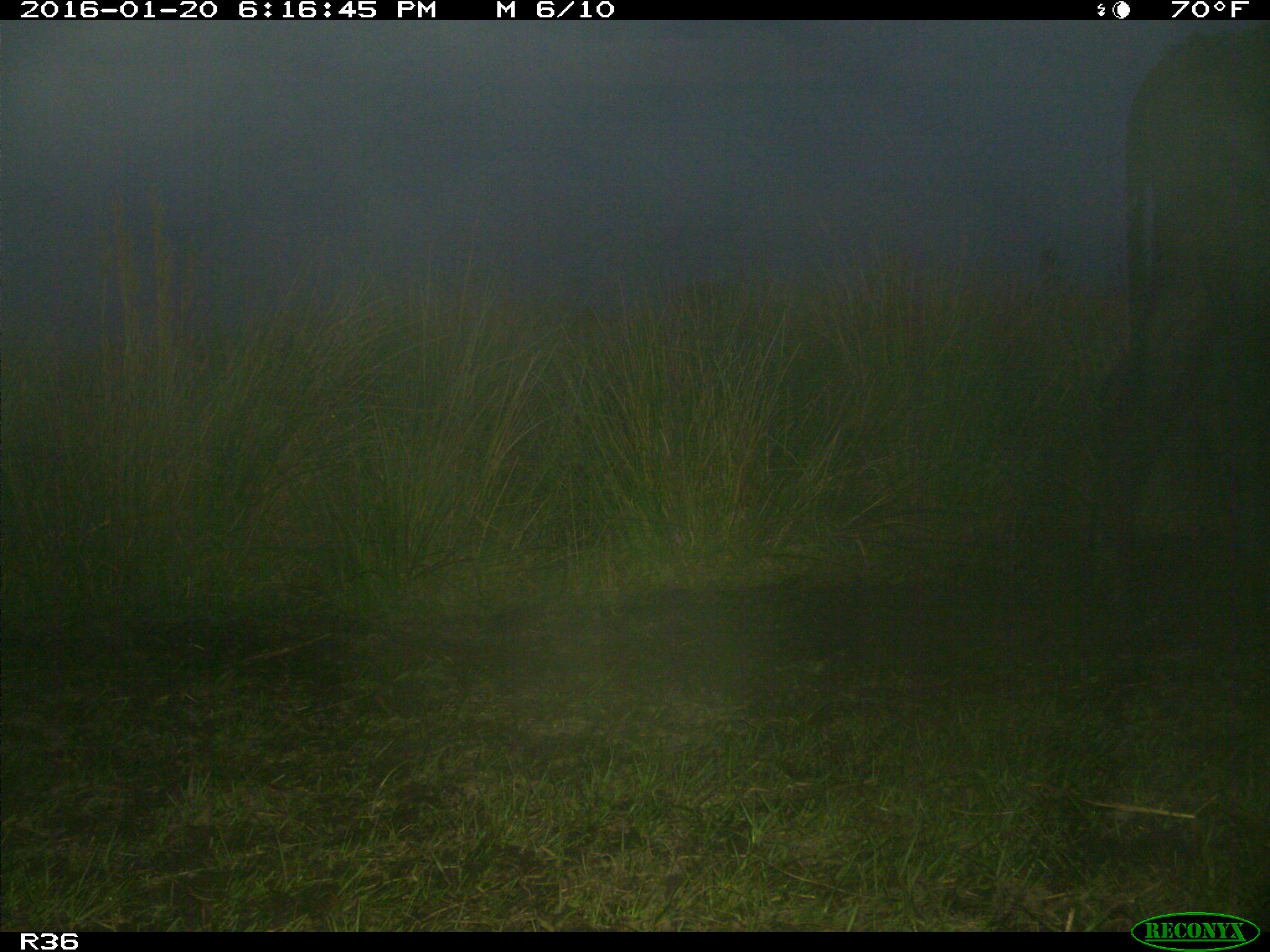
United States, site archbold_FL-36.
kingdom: Animalia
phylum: Chordata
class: Mammalia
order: Artiodactyla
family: Bovidae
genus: Bos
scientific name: Bos taurus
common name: domestic cow